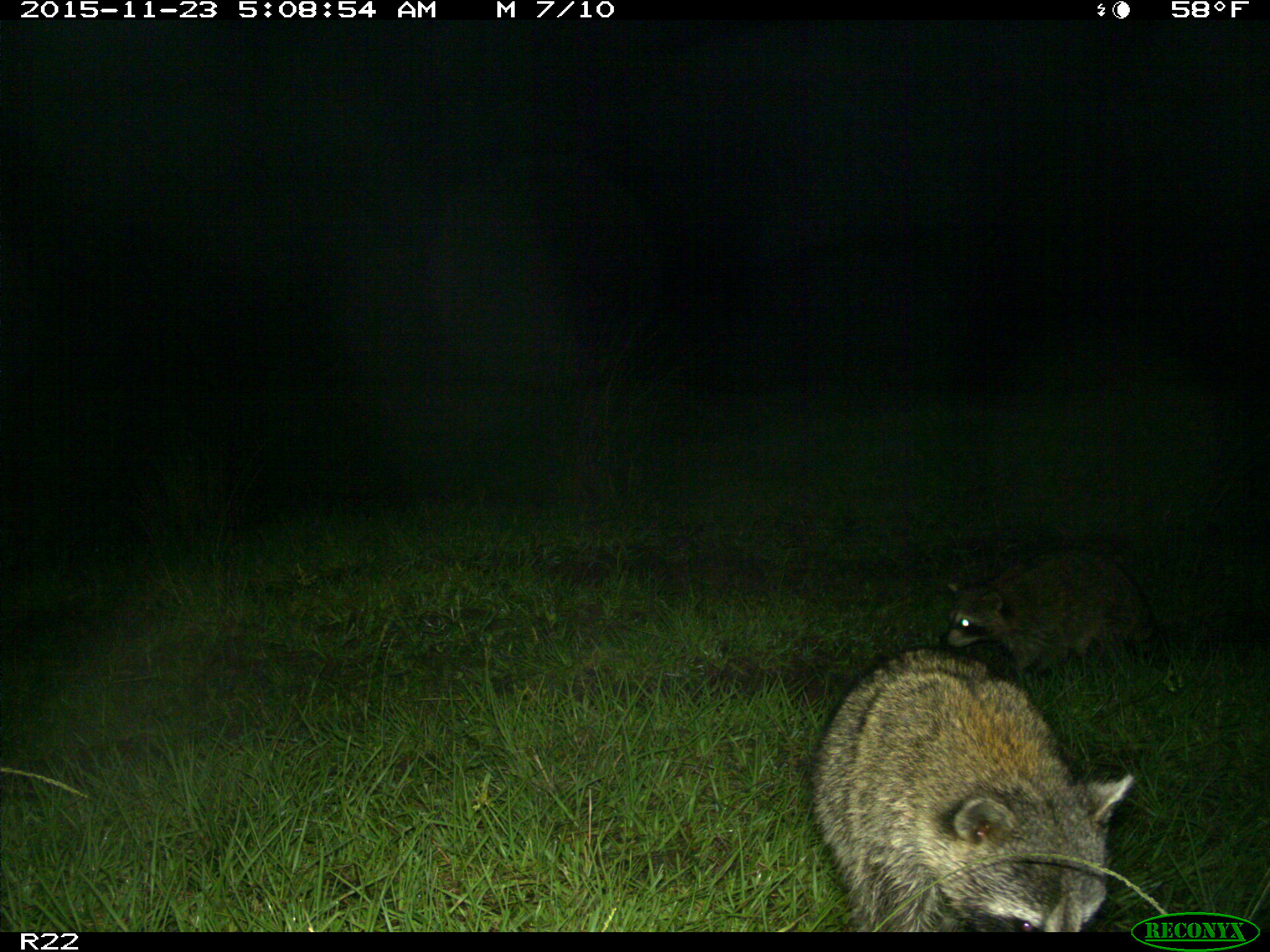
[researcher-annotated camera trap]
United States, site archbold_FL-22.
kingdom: Animalia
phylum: Chordata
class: Mammalia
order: Carnivora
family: Procyonidae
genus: Procyon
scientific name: Procyon lotor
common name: common raccoon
Procyon lotor (common raccoon).